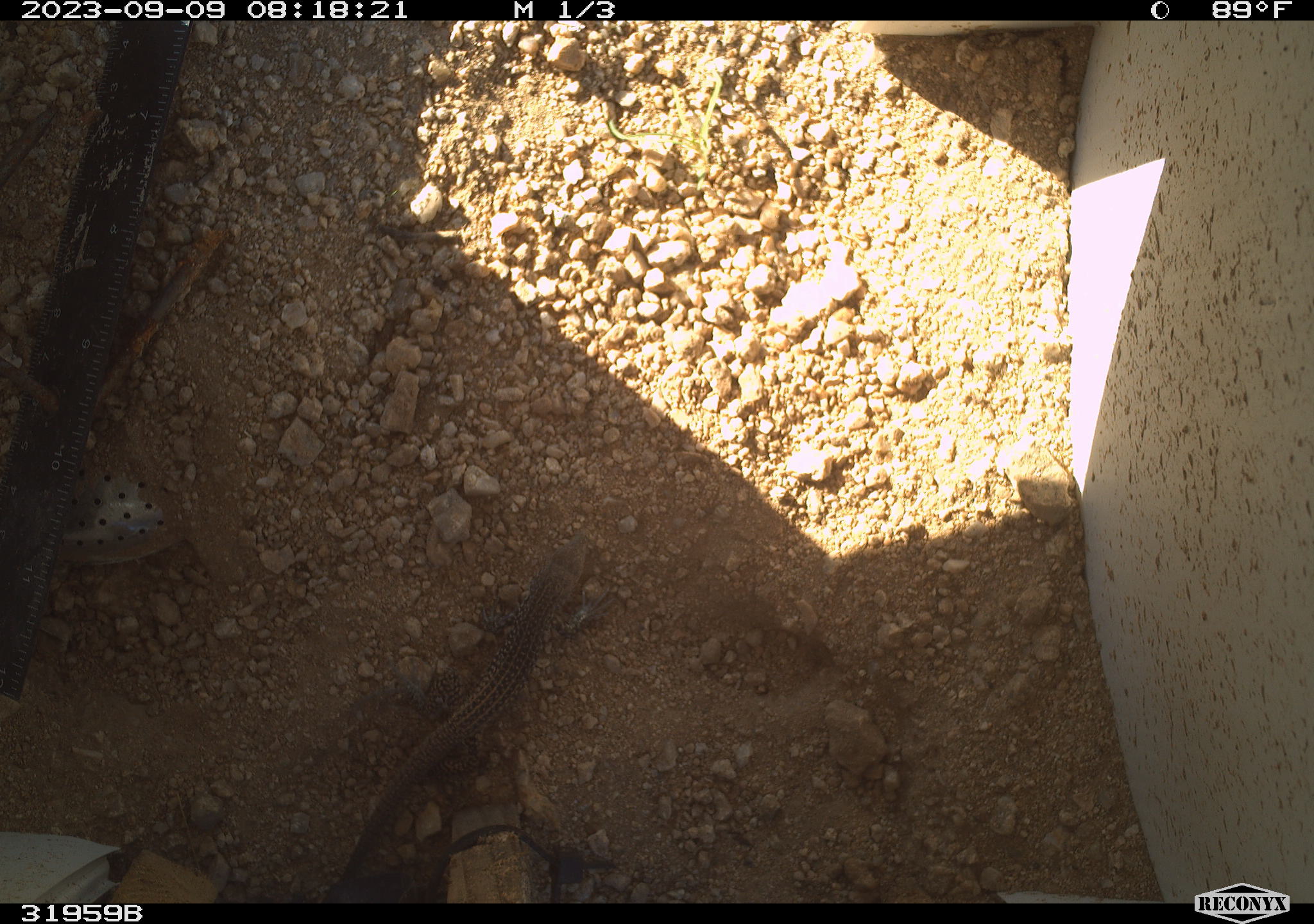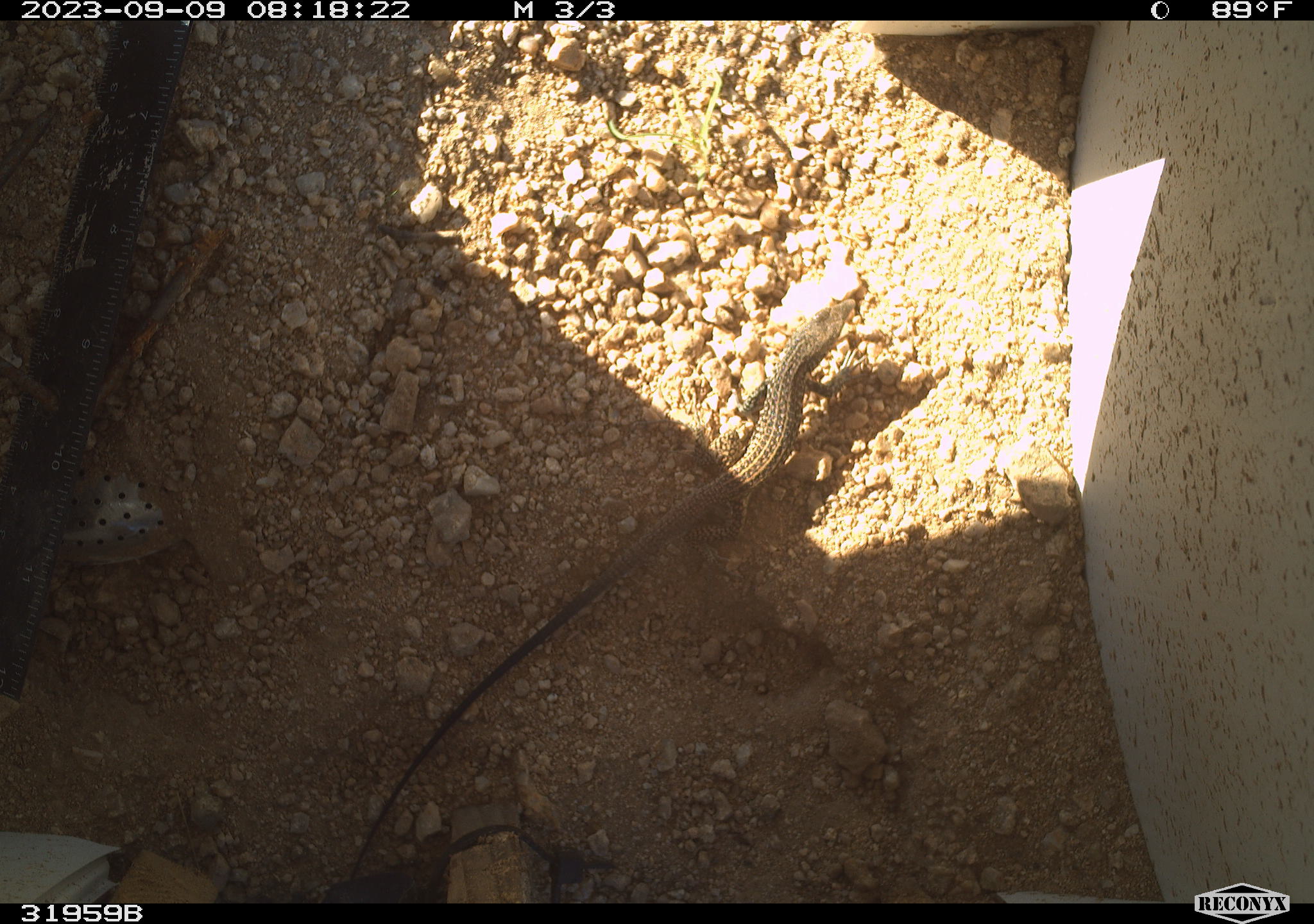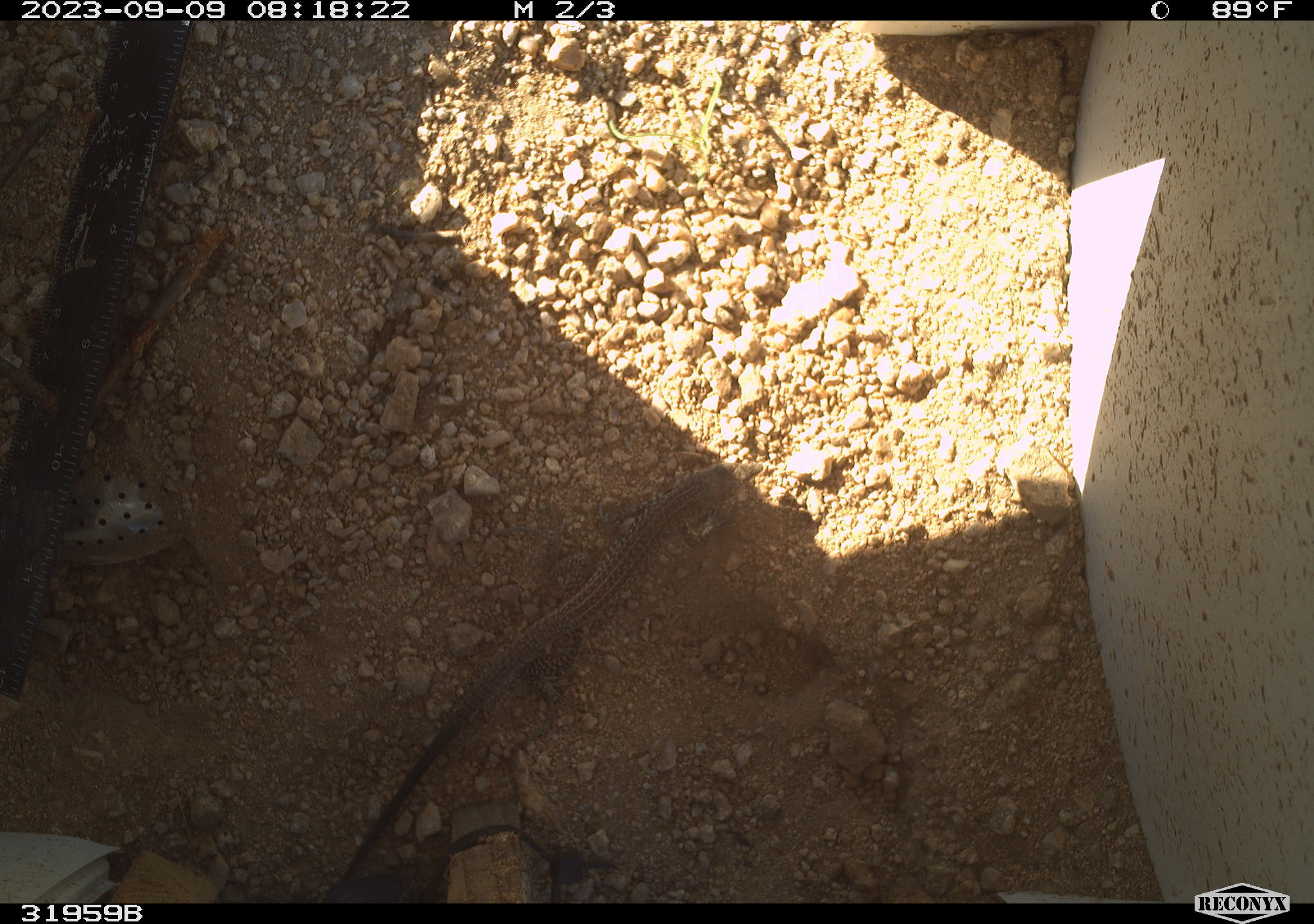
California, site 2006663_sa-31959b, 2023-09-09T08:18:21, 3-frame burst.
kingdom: Animalia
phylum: Chordata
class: Reptilia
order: Squamata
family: Teiidae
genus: Aspidoscelis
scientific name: Aspidoscelis tigris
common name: western whiptail